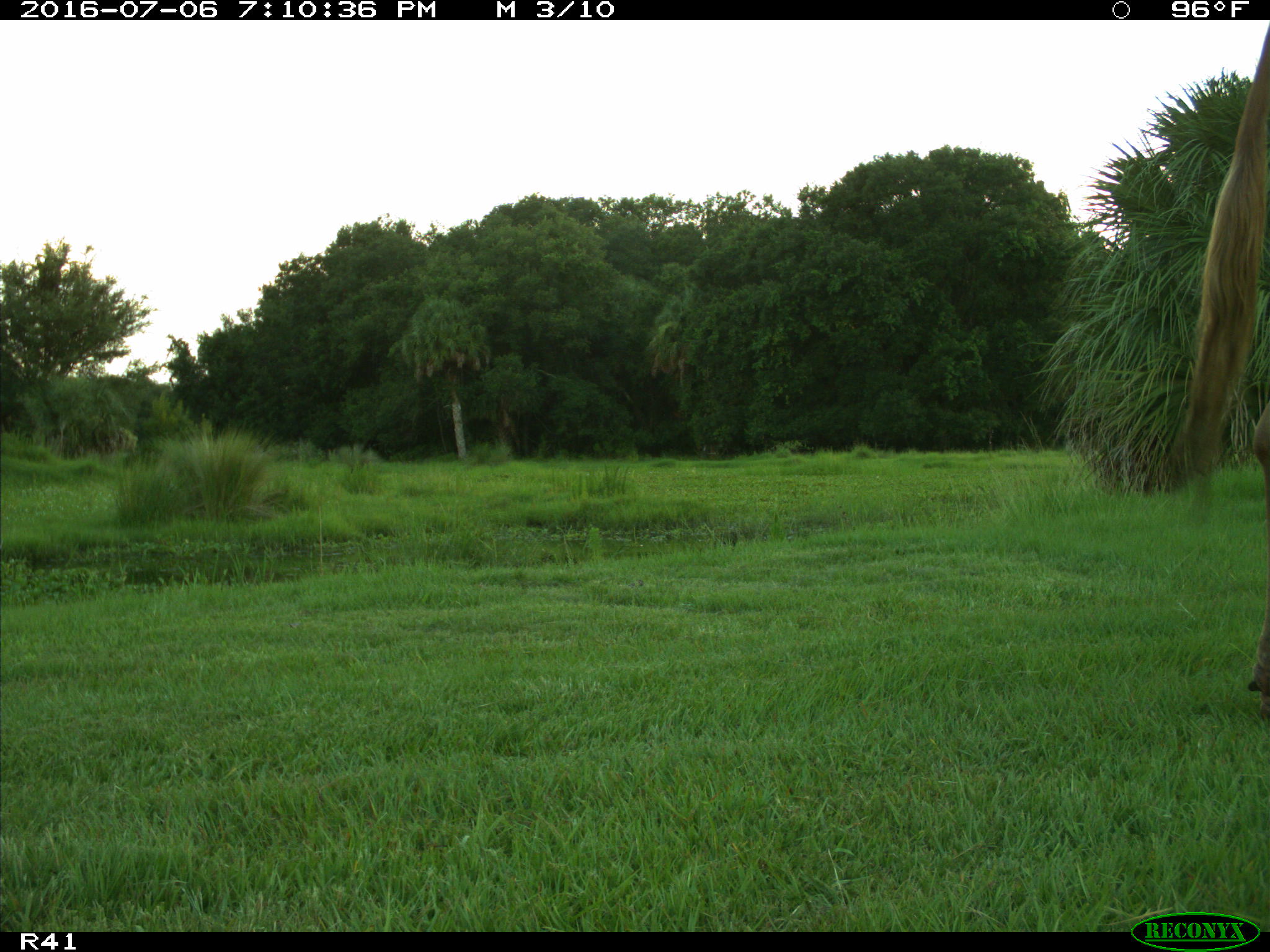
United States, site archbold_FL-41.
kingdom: Animalia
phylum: Chordata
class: Mammalia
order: Artiodactyla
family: Bovidae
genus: Bos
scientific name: Bos taurus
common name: domestic cow